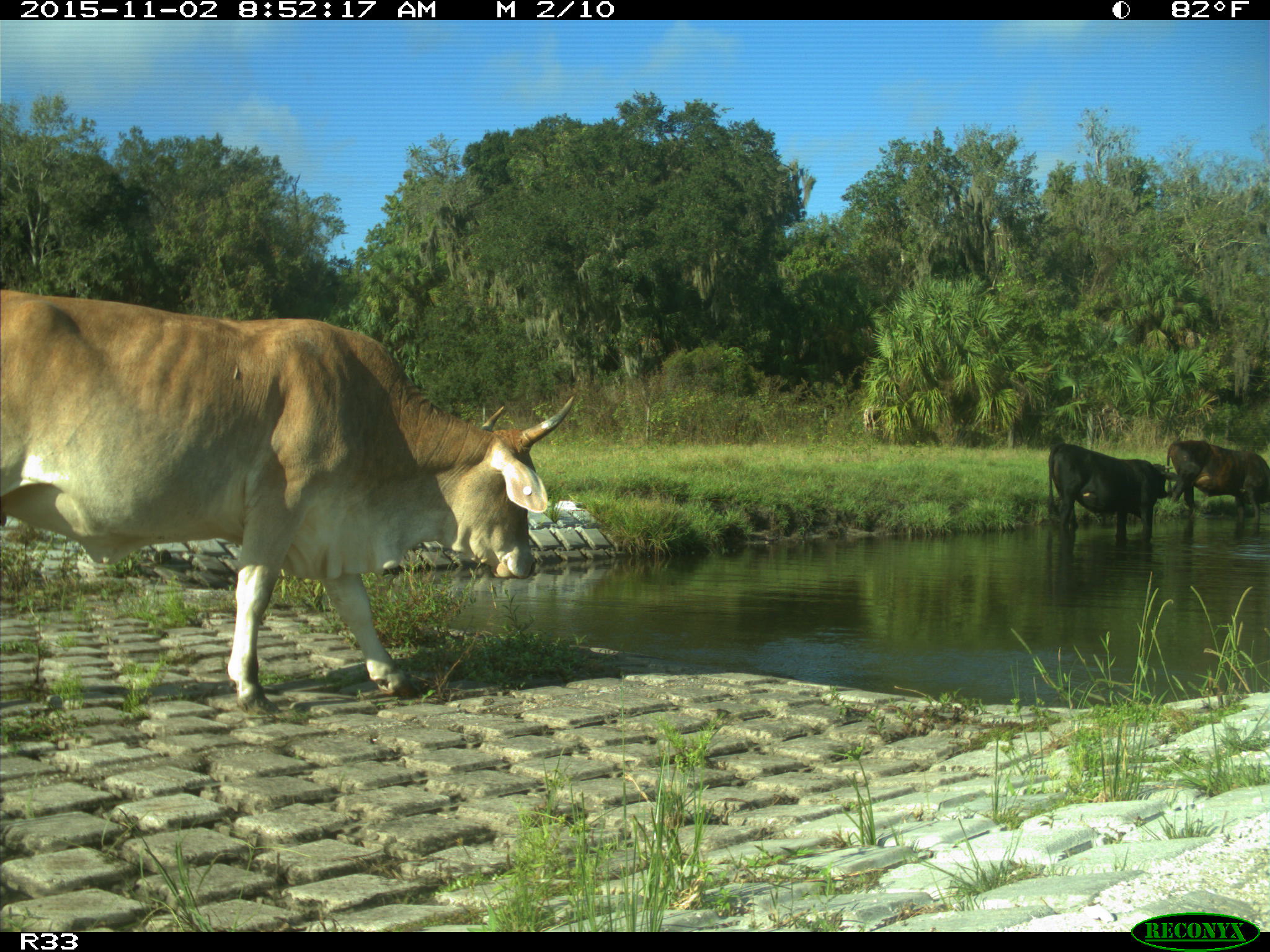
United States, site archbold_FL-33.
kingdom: Animalia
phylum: Chordata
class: Mammalia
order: Artiodactyla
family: Bovidae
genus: Bos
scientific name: Bos taurus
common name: domestic cow